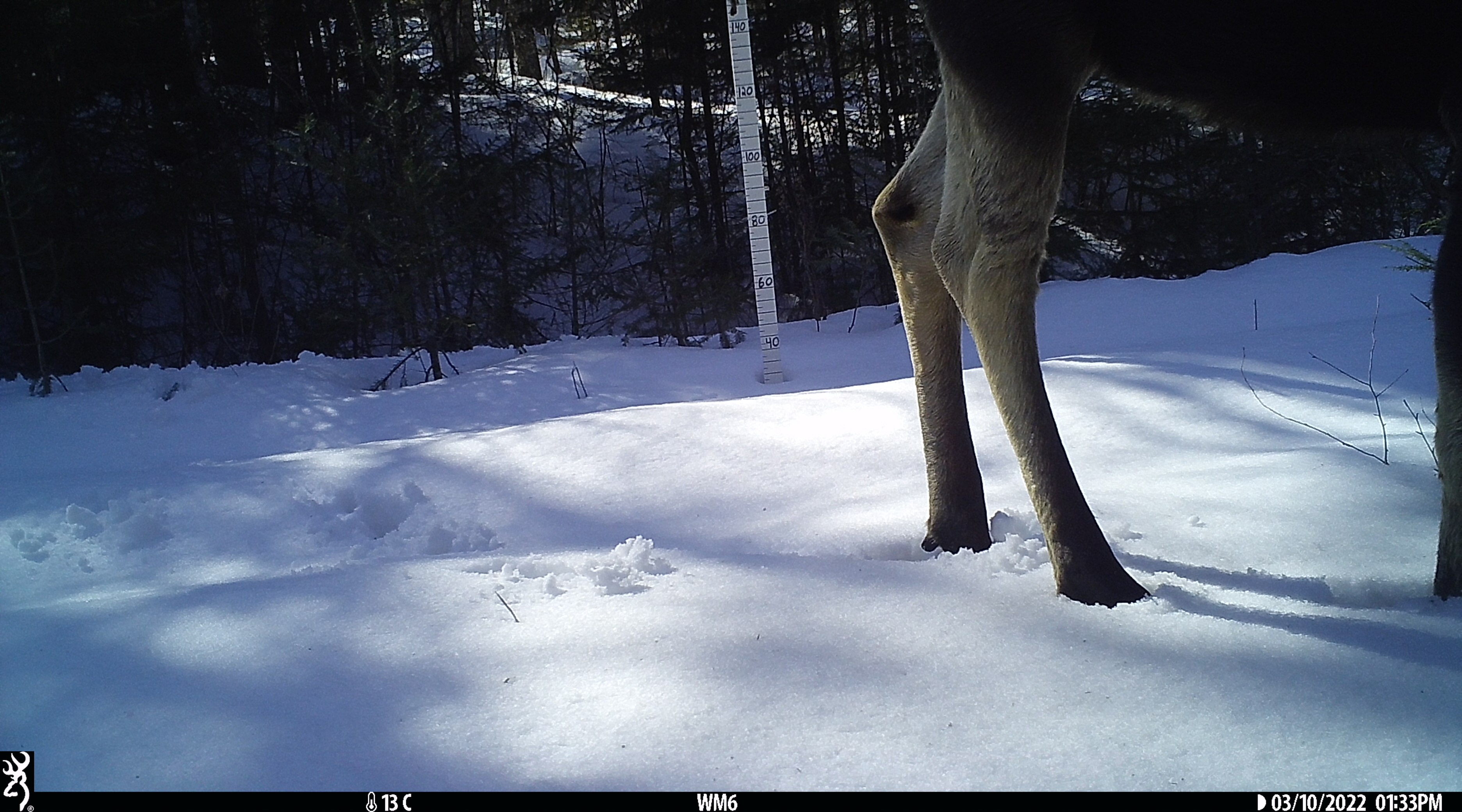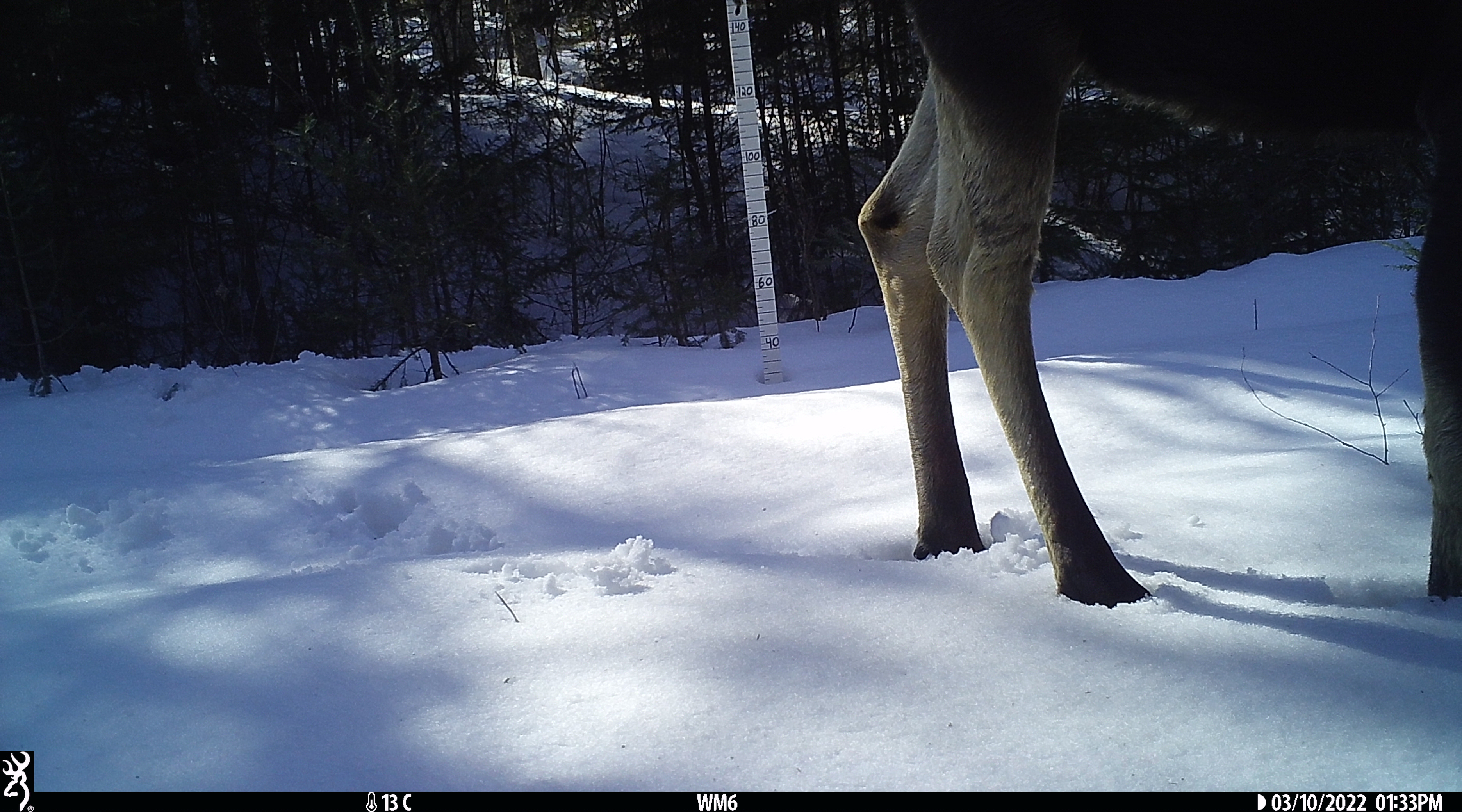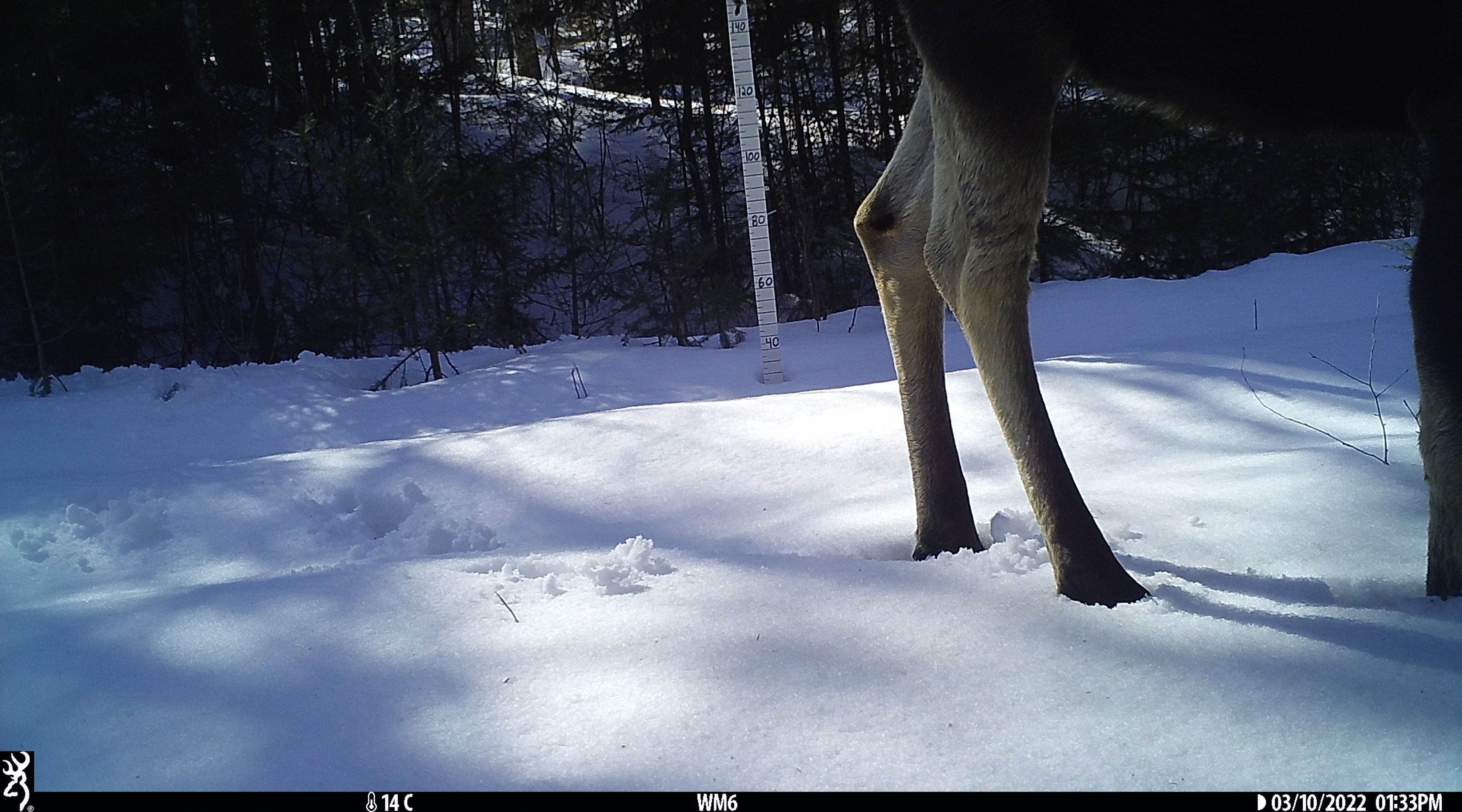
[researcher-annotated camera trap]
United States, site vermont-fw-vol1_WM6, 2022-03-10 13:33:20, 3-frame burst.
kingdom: Animalia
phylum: Chordata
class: Mammalia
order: Artiodactyla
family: Cervidae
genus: Alces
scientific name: Alces alces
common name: moose